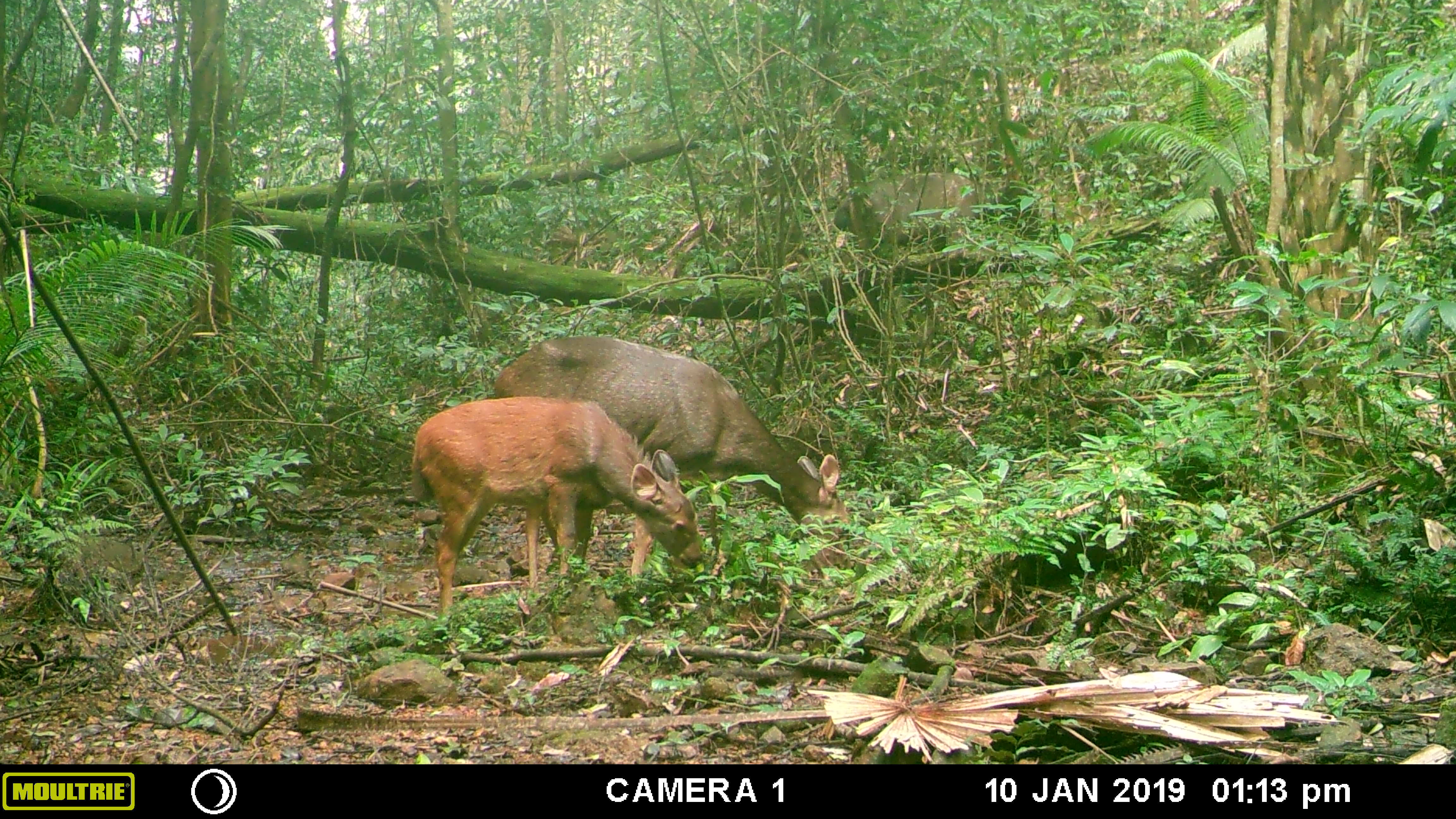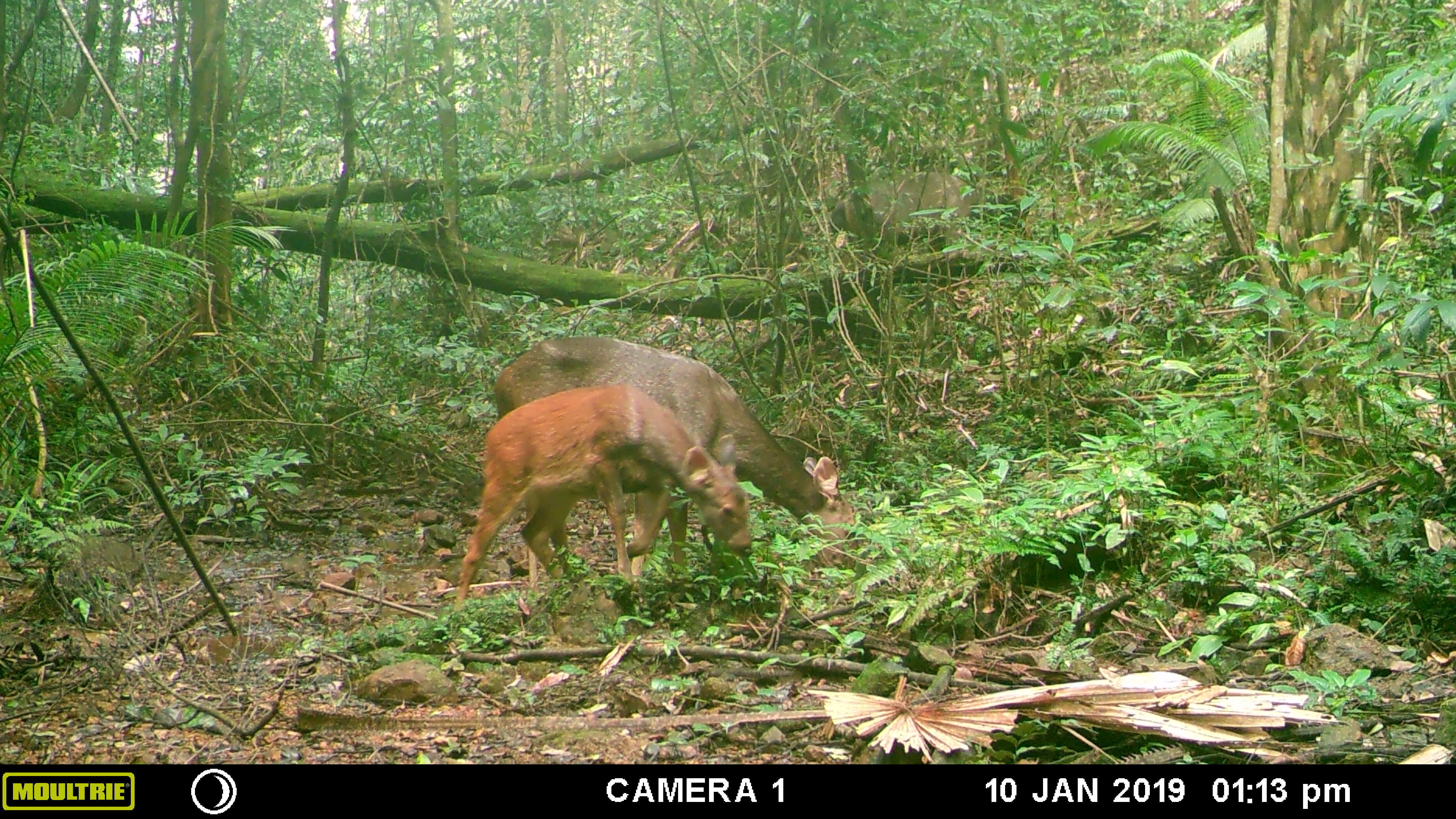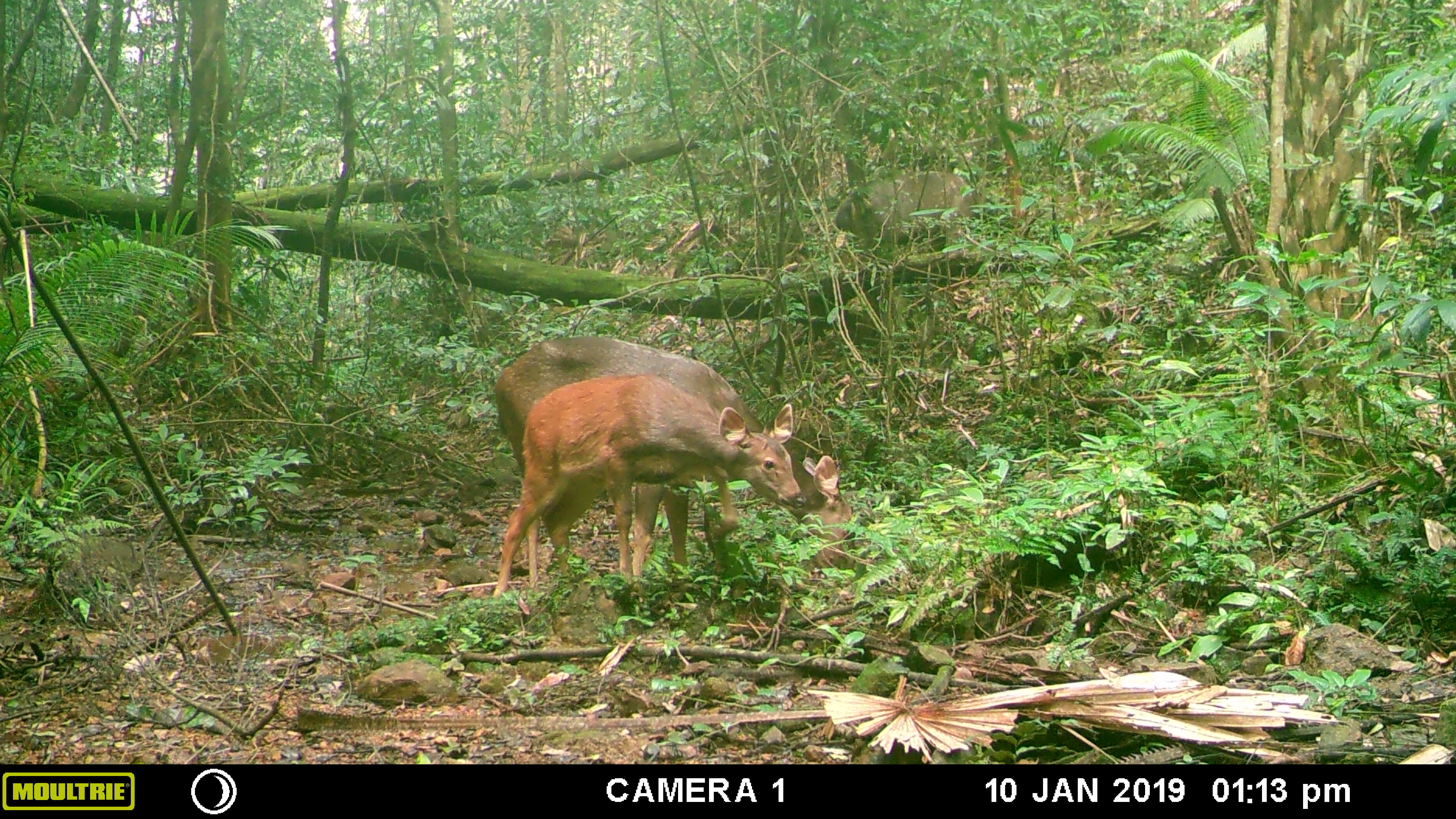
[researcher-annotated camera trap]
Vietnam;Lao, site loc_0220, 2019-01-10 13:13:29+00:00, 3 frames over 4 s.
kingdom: Animalia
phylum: Chordata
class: Mammalia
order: Artiodactyla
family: Cervidae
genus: Rusa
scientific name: Rusa unicolor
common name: sambar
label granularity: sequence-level